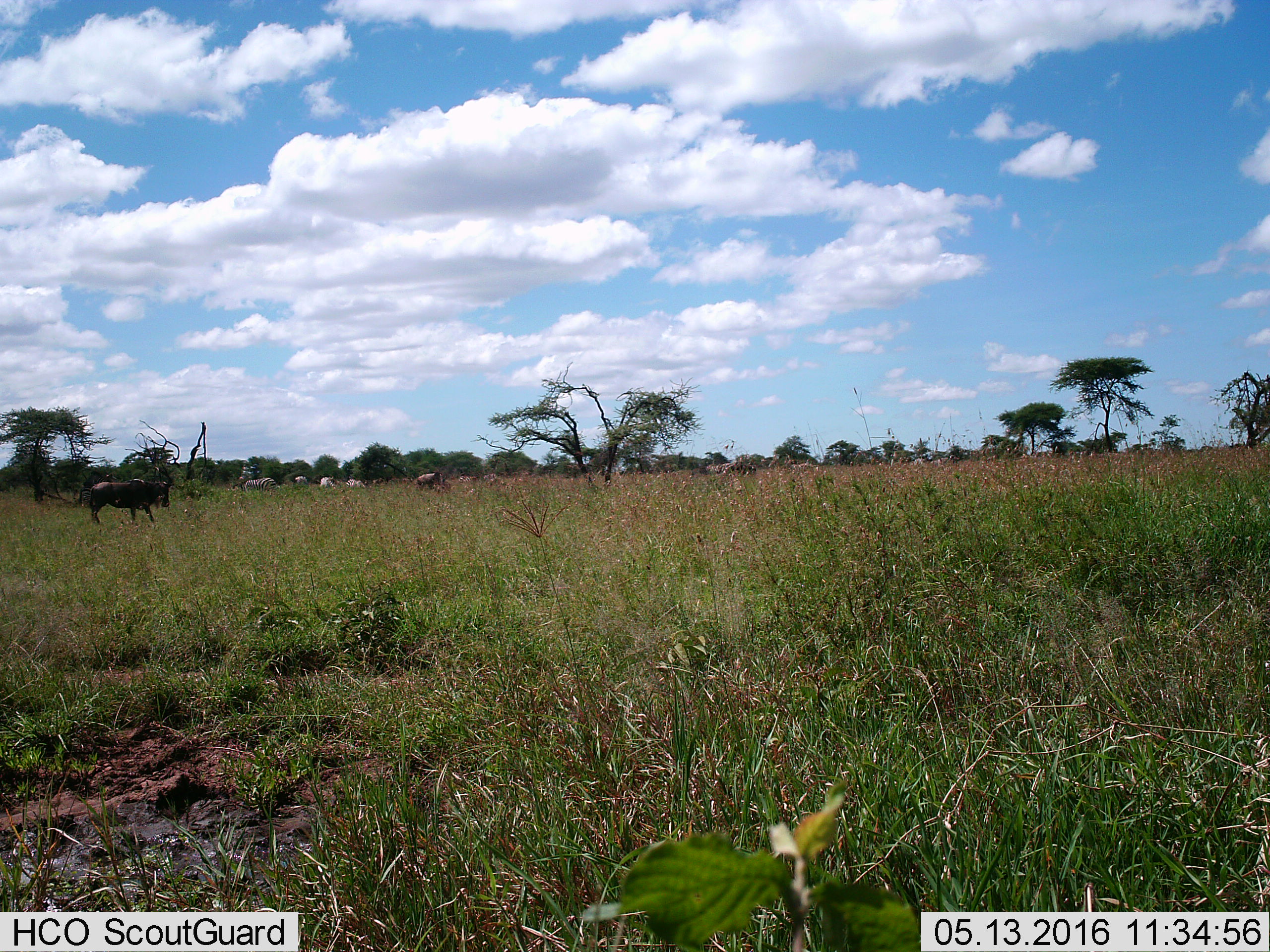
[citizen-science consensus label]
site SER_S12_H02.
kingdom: Animalia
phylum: Chordata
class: Mammalia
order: Artiodactyla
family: Bovidae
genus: Connochaetes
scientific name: Connochaetes taurinus taurinus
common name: blue wildebeest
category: wildebeestblue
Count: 3.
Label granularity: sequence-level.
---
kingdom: Animalia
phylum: Chordata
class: Mammalia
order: Perissodactyla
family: Equidae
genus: Equus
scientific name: Equus quagga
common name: plains zebra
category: zebraplains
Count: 5.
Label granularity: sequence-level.